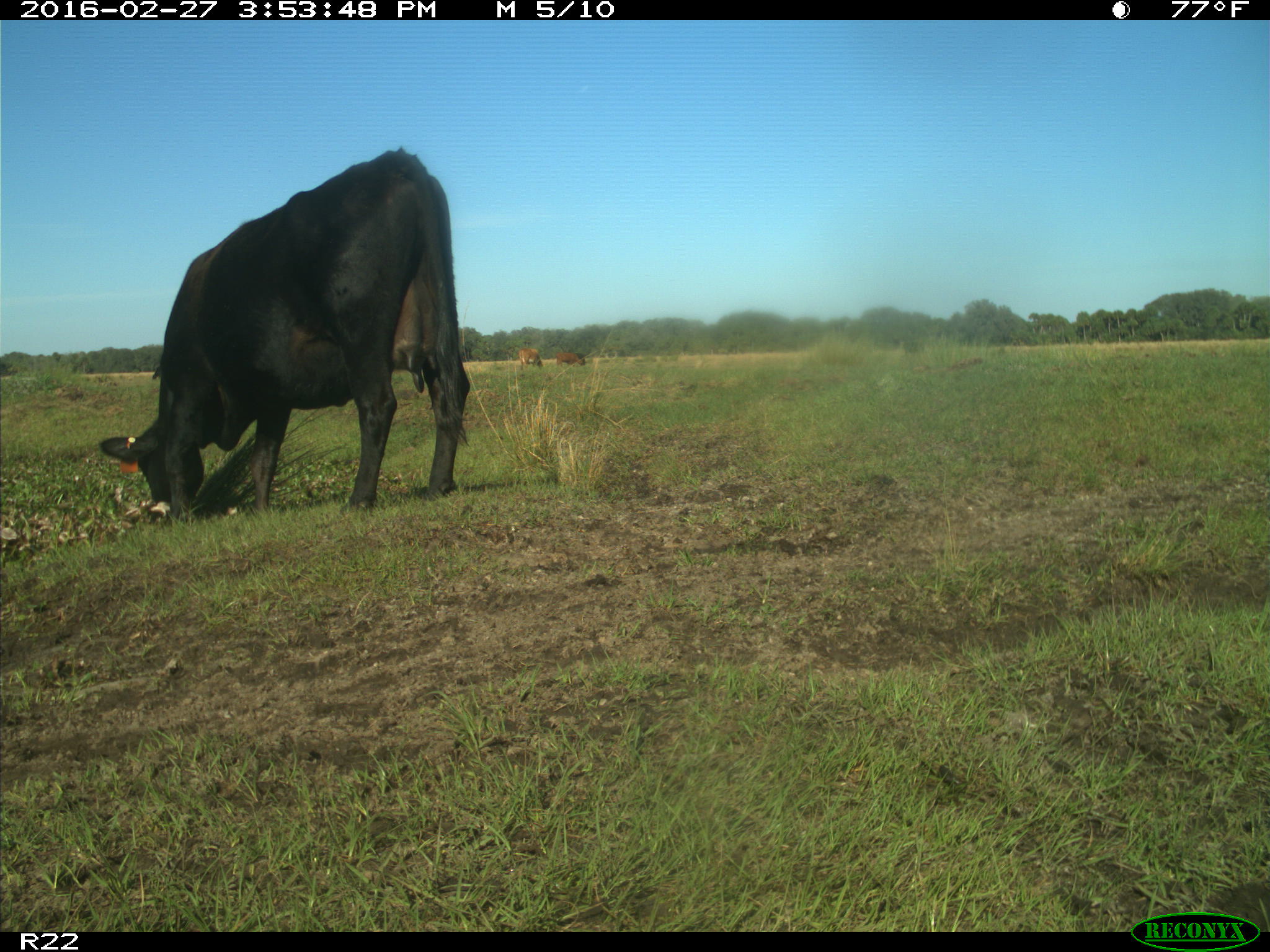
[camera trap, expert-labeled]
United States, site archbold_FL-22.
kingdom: Animalia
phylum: Chordata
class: Mammalia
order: Artiodactyla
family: Bovidae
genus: Bos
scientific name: Bos taurus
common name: domestic cow